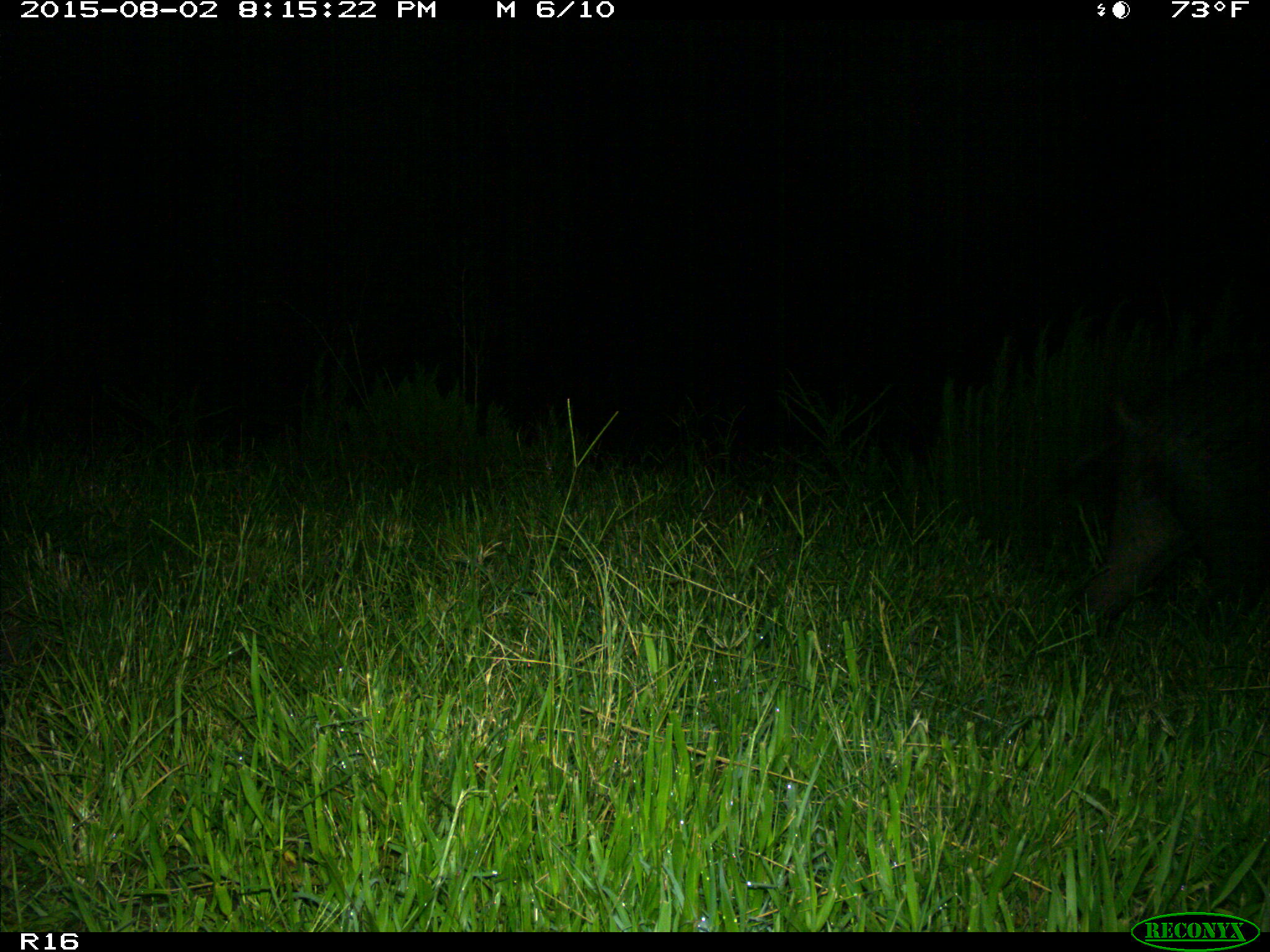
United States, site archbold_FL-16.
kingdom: Animalia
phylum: Chordata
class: Mammalia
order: Artiodactyla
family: Suidae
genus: Sus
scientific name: Sus scrofa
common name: wild boar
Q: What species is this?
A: Sus scrofa (wild boar).